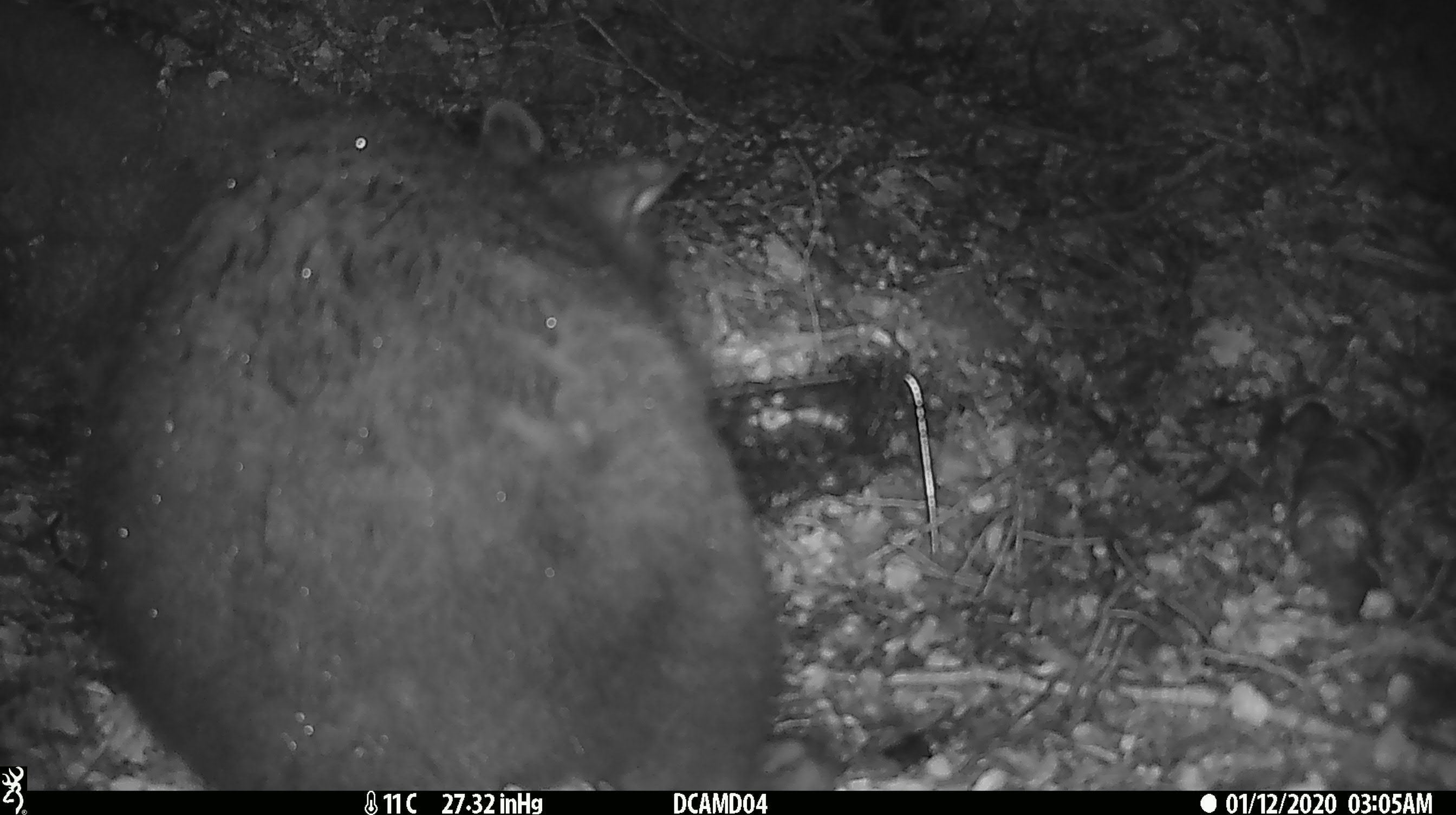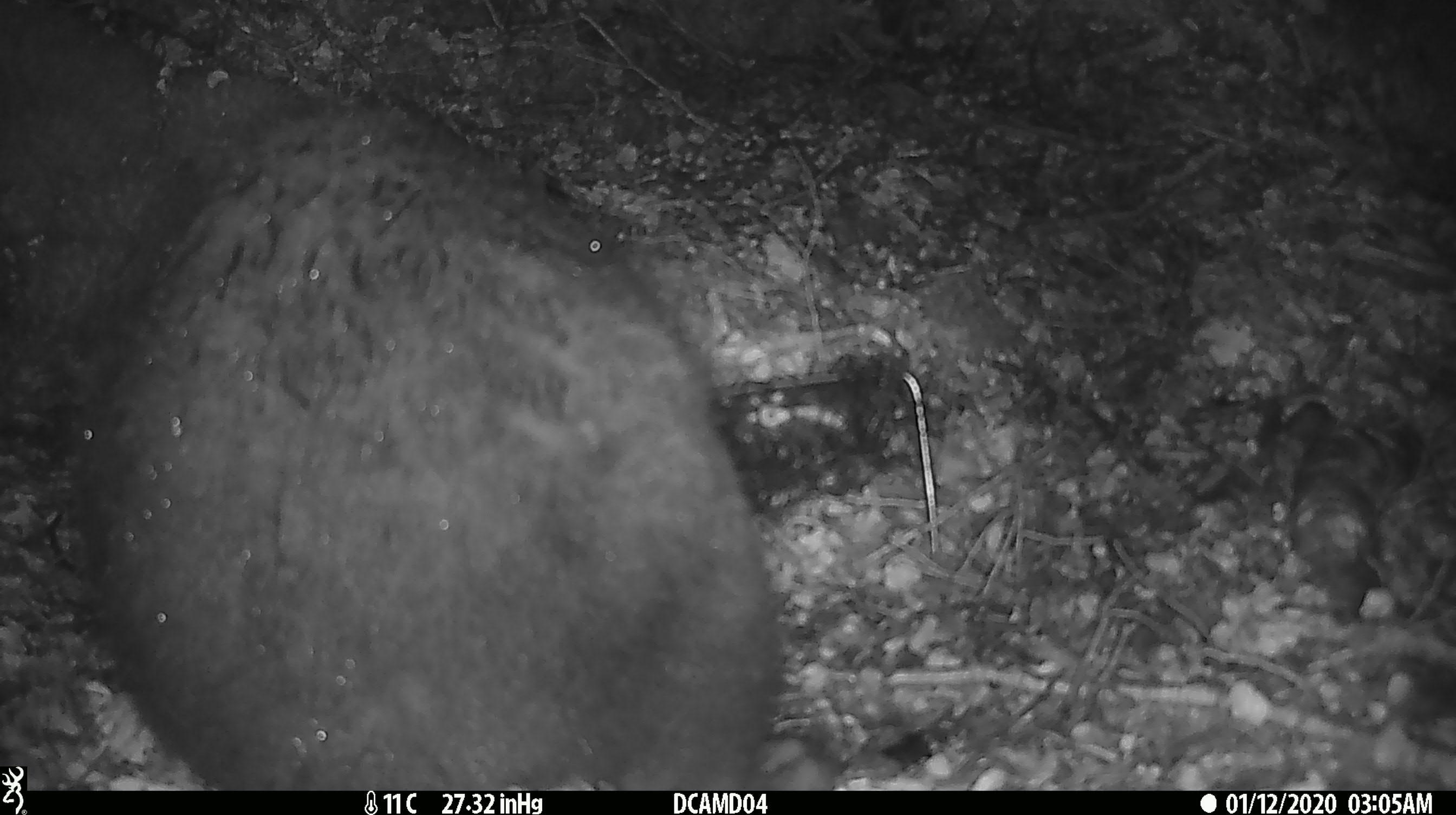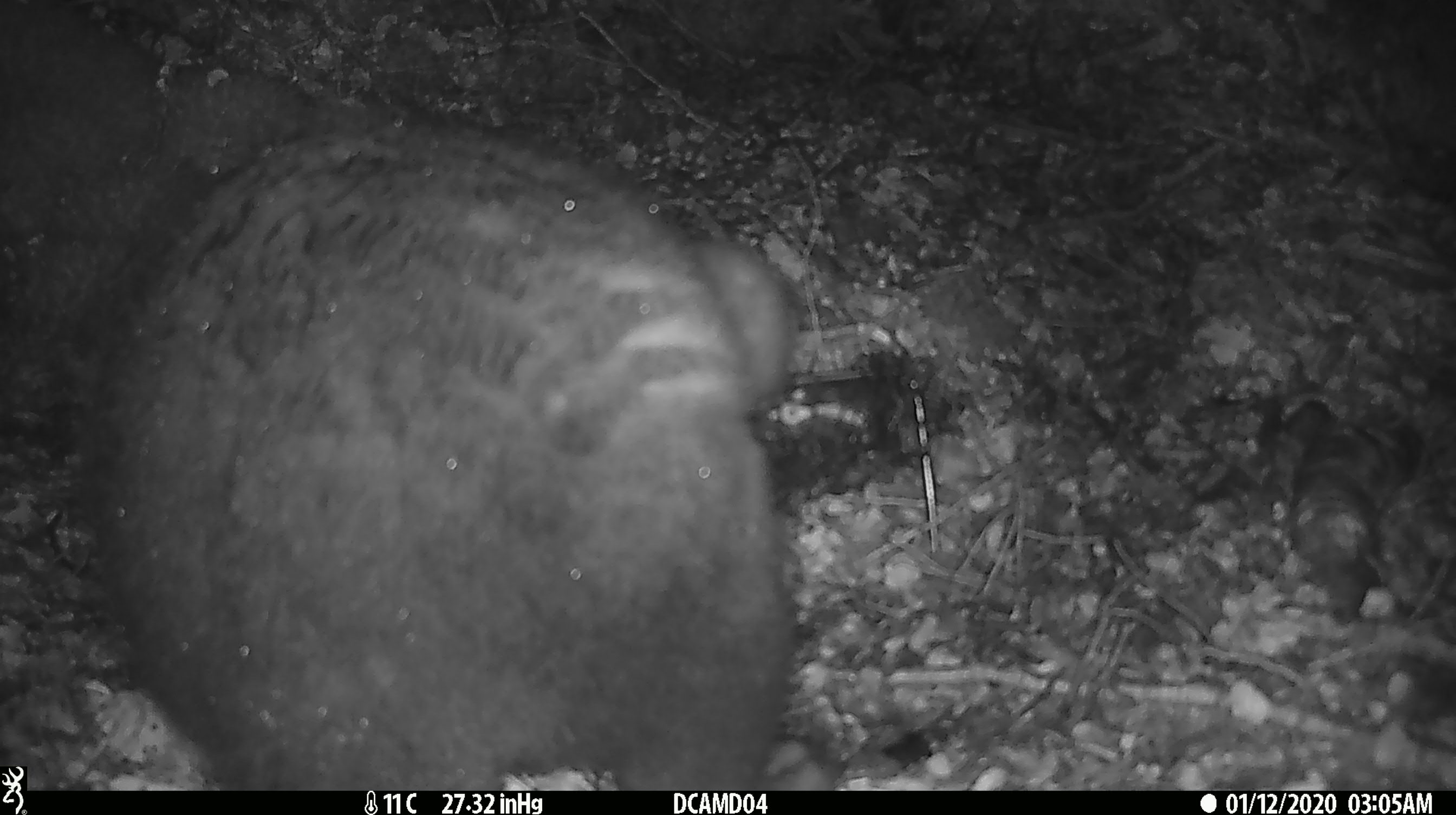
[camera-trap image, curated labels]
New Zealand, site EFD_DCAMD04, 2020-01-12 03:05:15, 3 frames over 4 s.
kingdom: Animalia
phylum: Chordata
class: Mammalia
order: Diprotodontia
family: Phalangeridae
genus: Trichosurus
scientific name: Trichosurus vulpecula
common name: common brushtail possum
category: possum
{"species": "possum (common brushtail possum) (Trichosurus vulpecula)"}